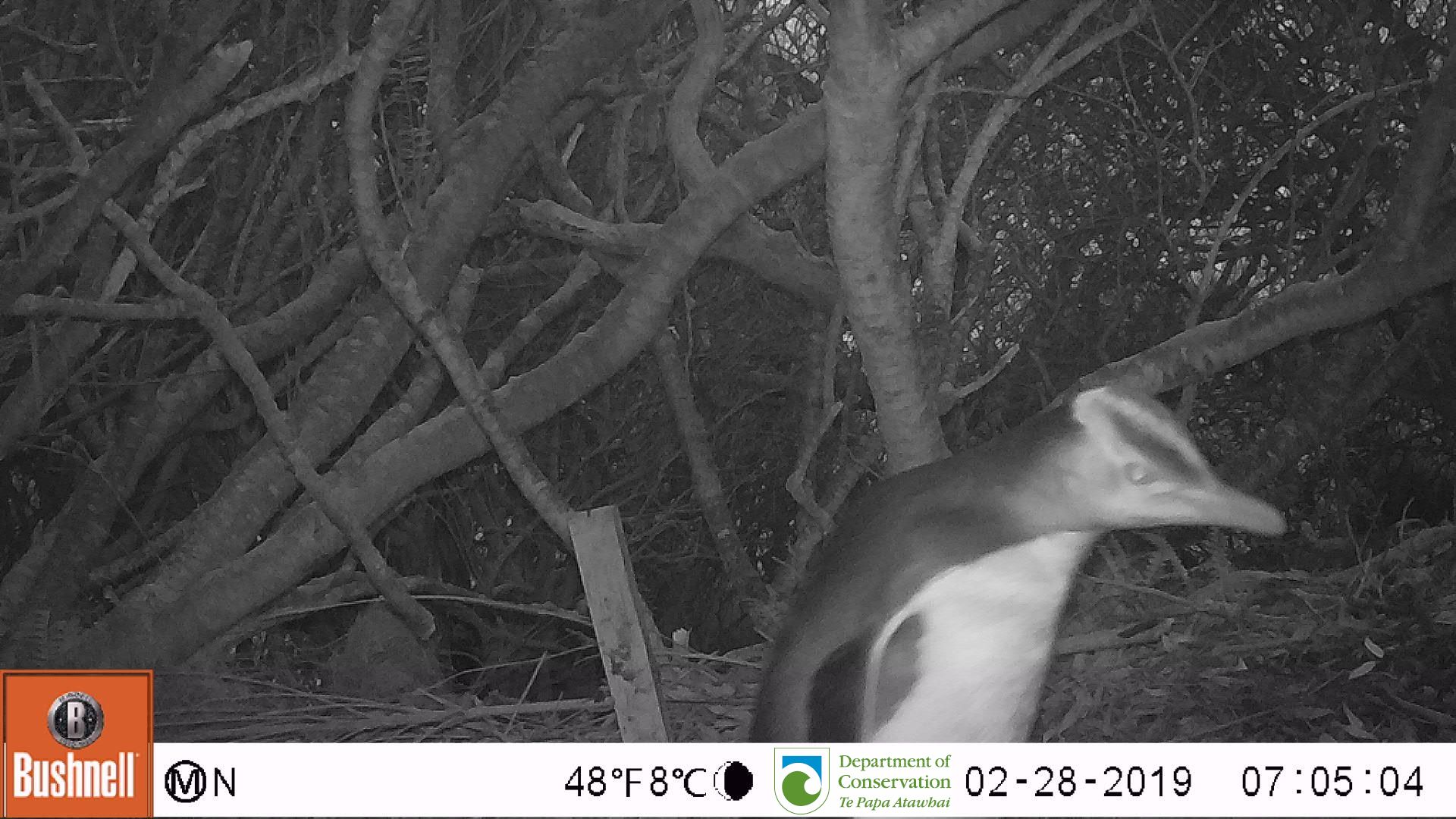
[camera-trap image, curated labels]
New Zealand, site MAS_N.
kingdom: Animalia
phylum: Chordata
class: Aves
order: Sphenisciformes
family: Spheniscidae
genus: Megadyptes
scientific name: Megadyptes antipodes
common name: yellow-eyed penguin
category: yellow eyed penguin